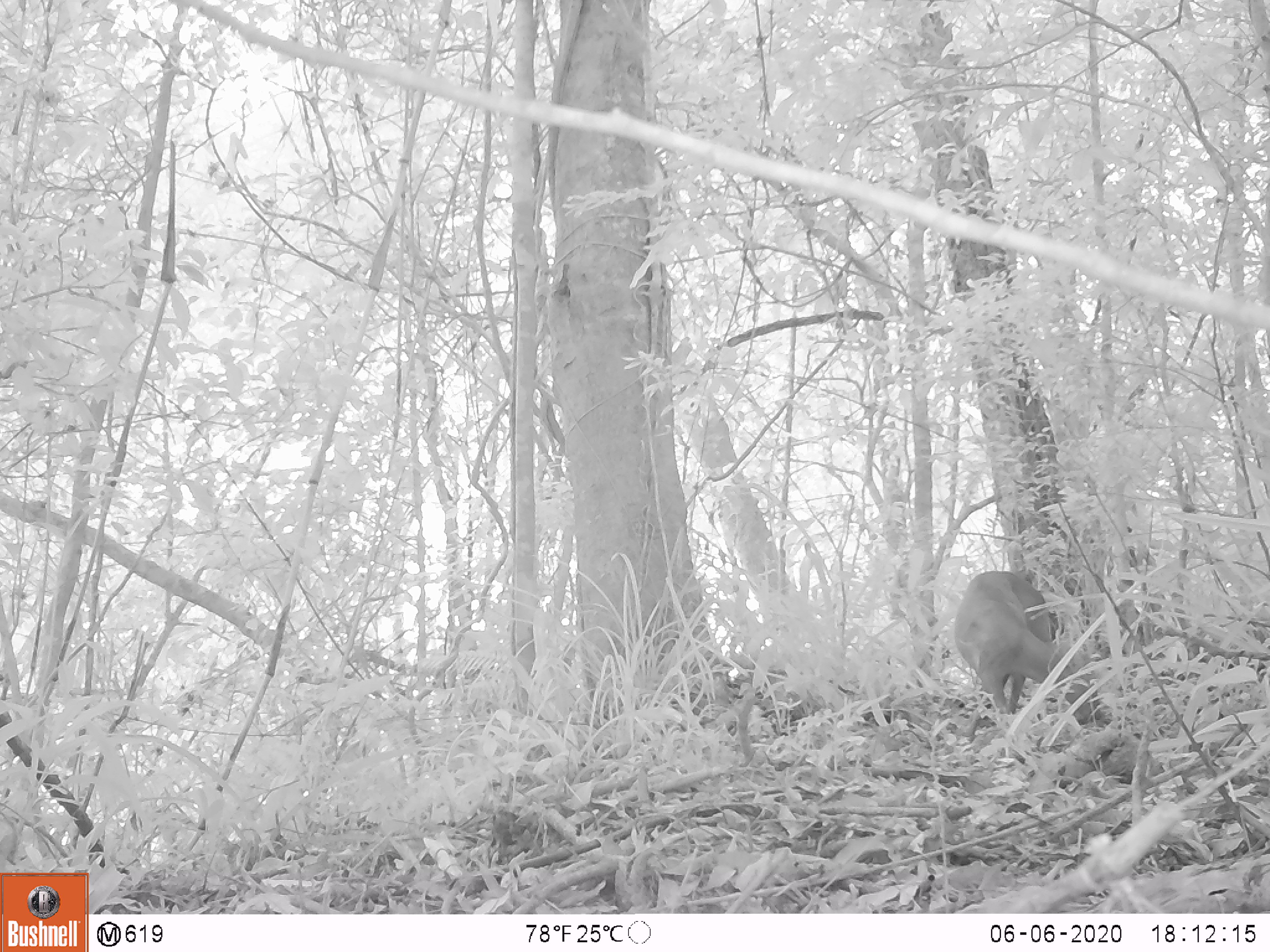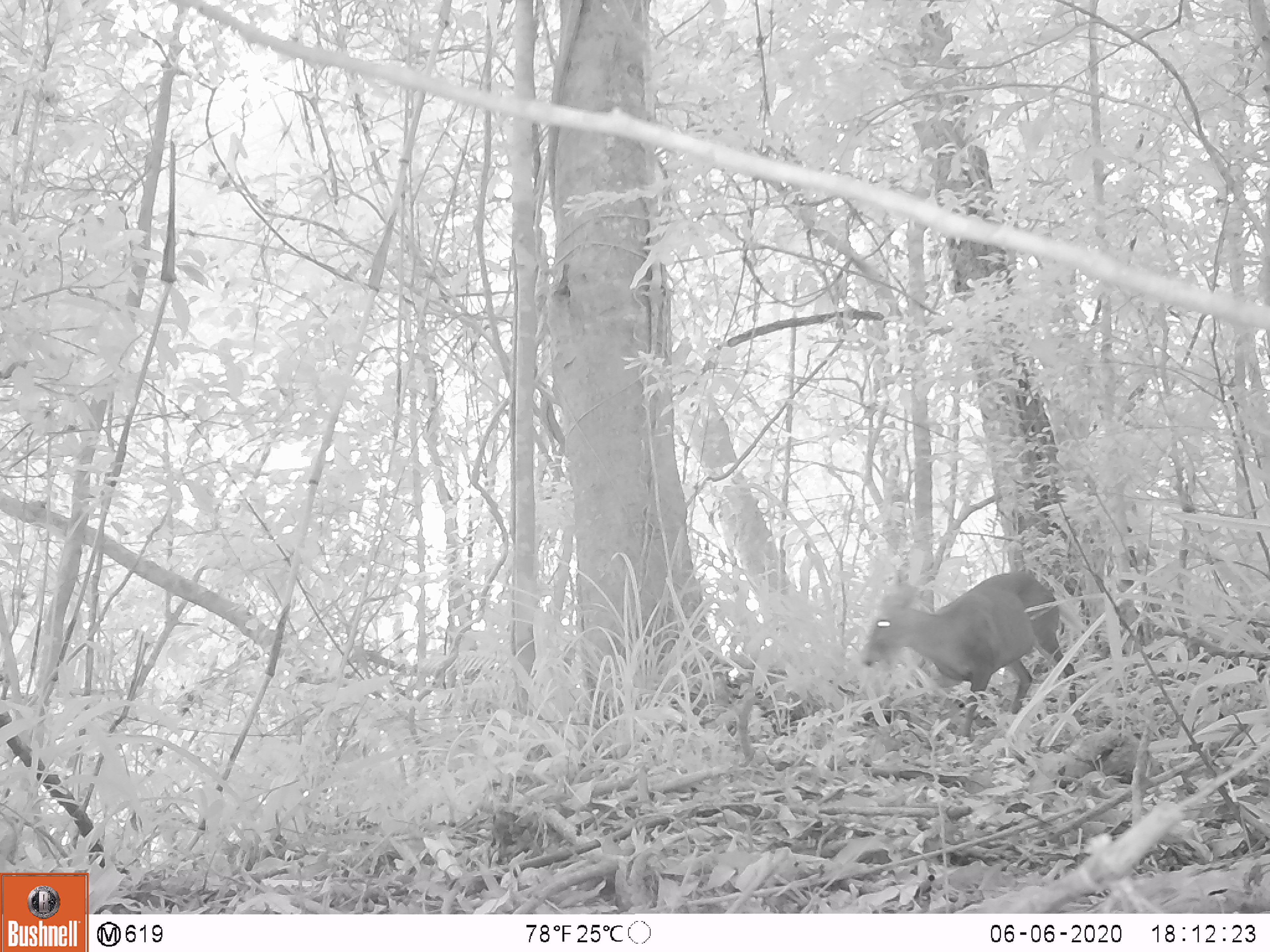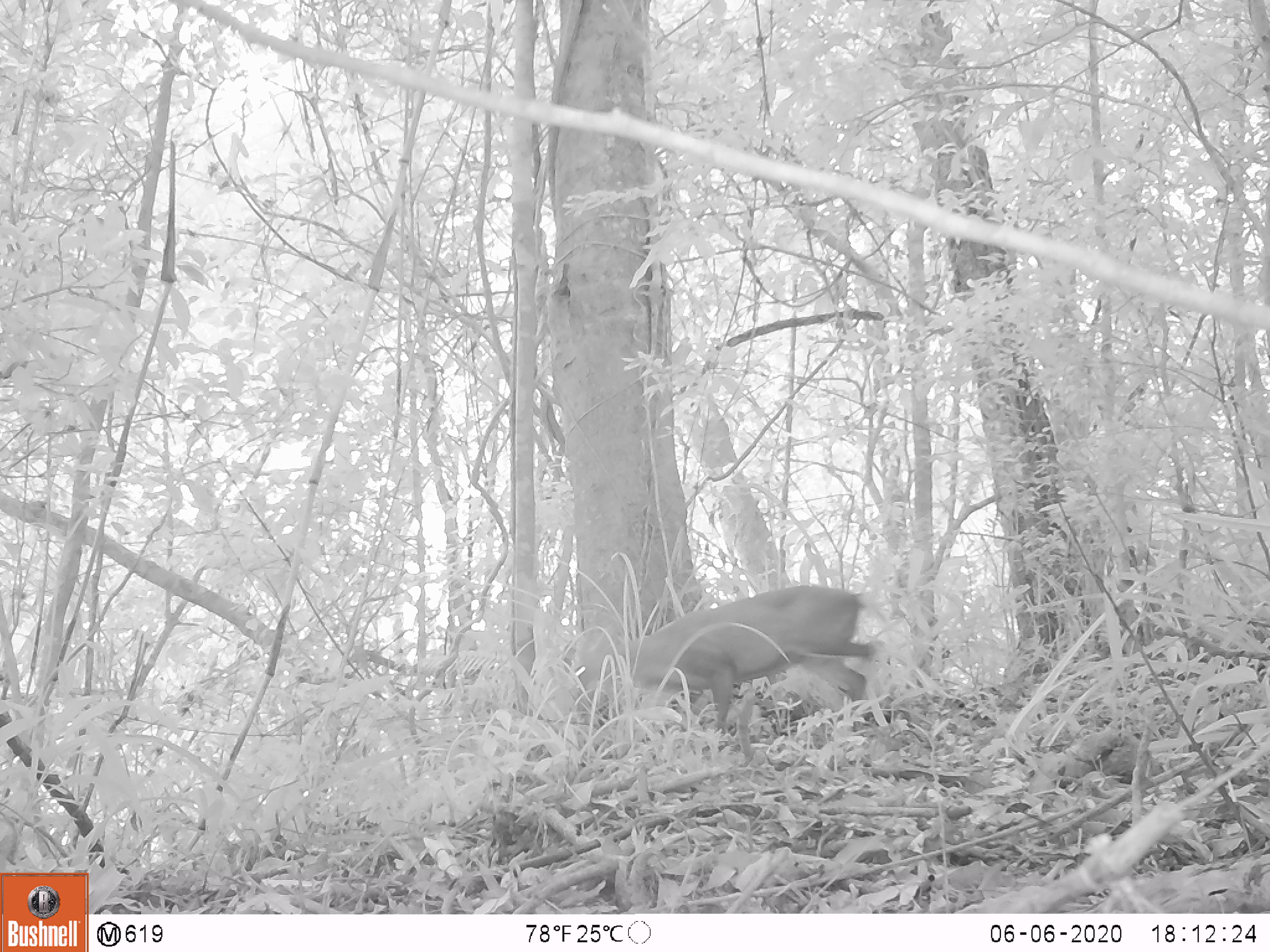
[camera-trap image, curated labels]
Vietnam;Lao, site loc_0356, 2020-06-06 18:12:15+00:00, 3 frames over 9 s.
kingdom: Animalia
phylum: Chordata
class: Mammalia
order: Artiodactyla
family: Cervidae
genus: Muntiacus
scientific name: Muntiacus rooseveltorum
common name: roosevelt's muntjac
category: roosevelts muntjac group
Roosevelts muntjac group (roosevelt's muntjac) (Muntiacus rooseveltorum). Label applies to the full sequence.